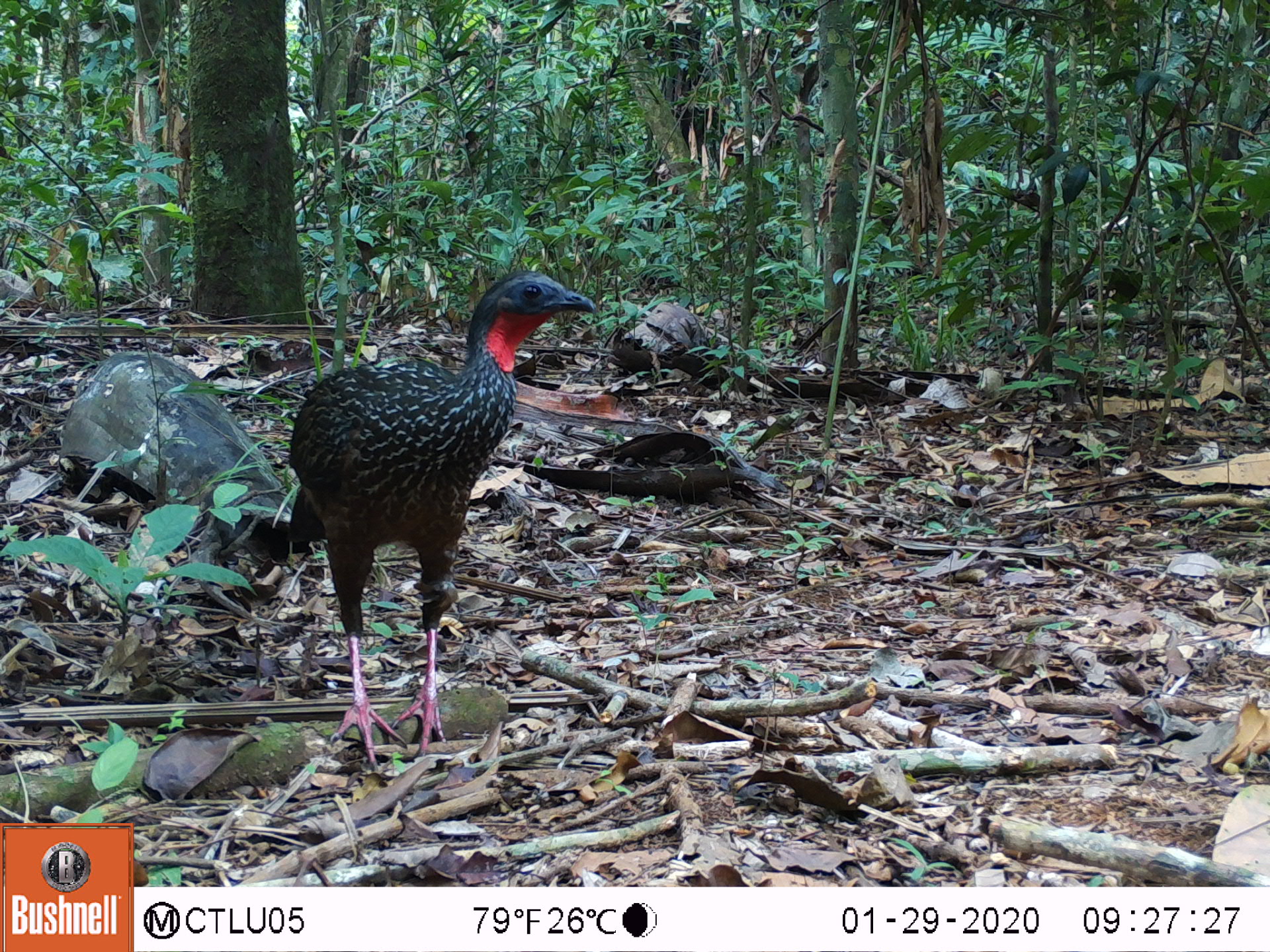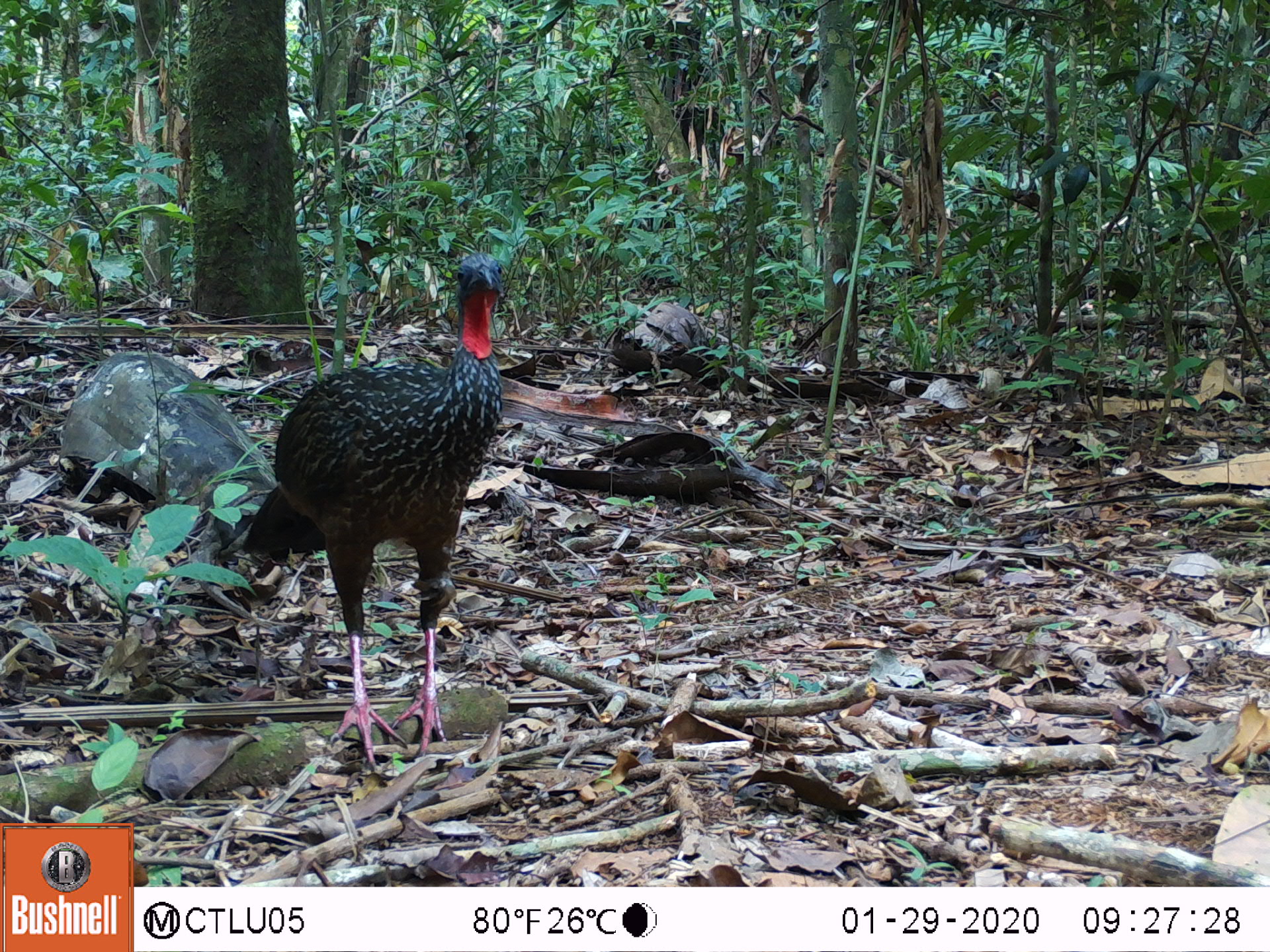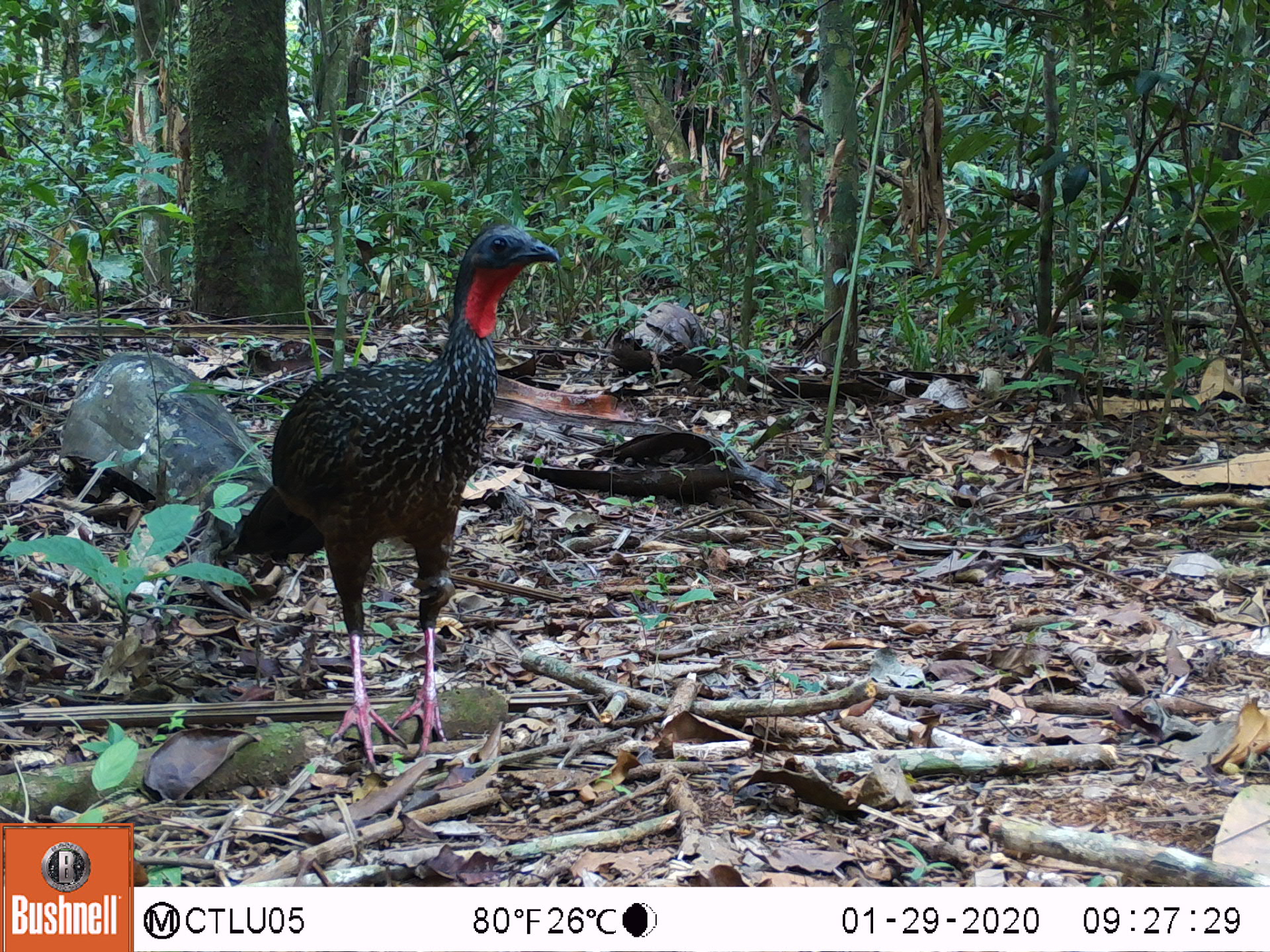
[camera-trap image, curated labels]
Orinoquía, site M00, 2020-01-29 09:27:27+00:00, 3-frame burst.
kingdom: Animalia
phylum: Chordata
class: Aves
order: Galliformes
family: Cracidae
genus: Penelope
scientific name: Penelope jacquacu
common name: spix's guan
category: spixs guan